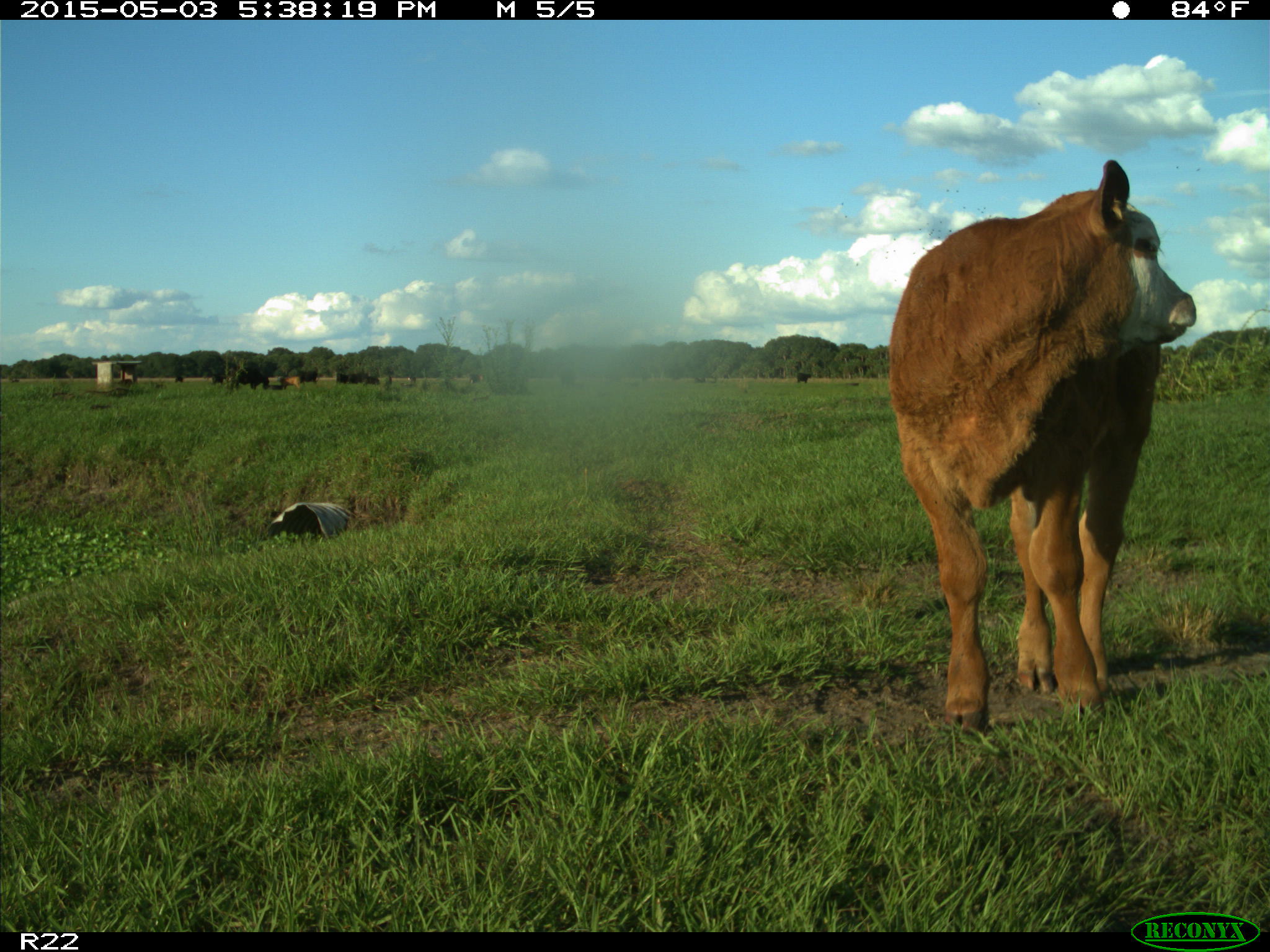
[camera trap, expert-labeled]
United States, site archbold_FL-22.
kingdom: Animalia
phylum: Chordata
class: Mammalia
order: Artiodactyla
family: Bovidae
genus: Bos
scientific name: Bos taurus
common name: domestic cow